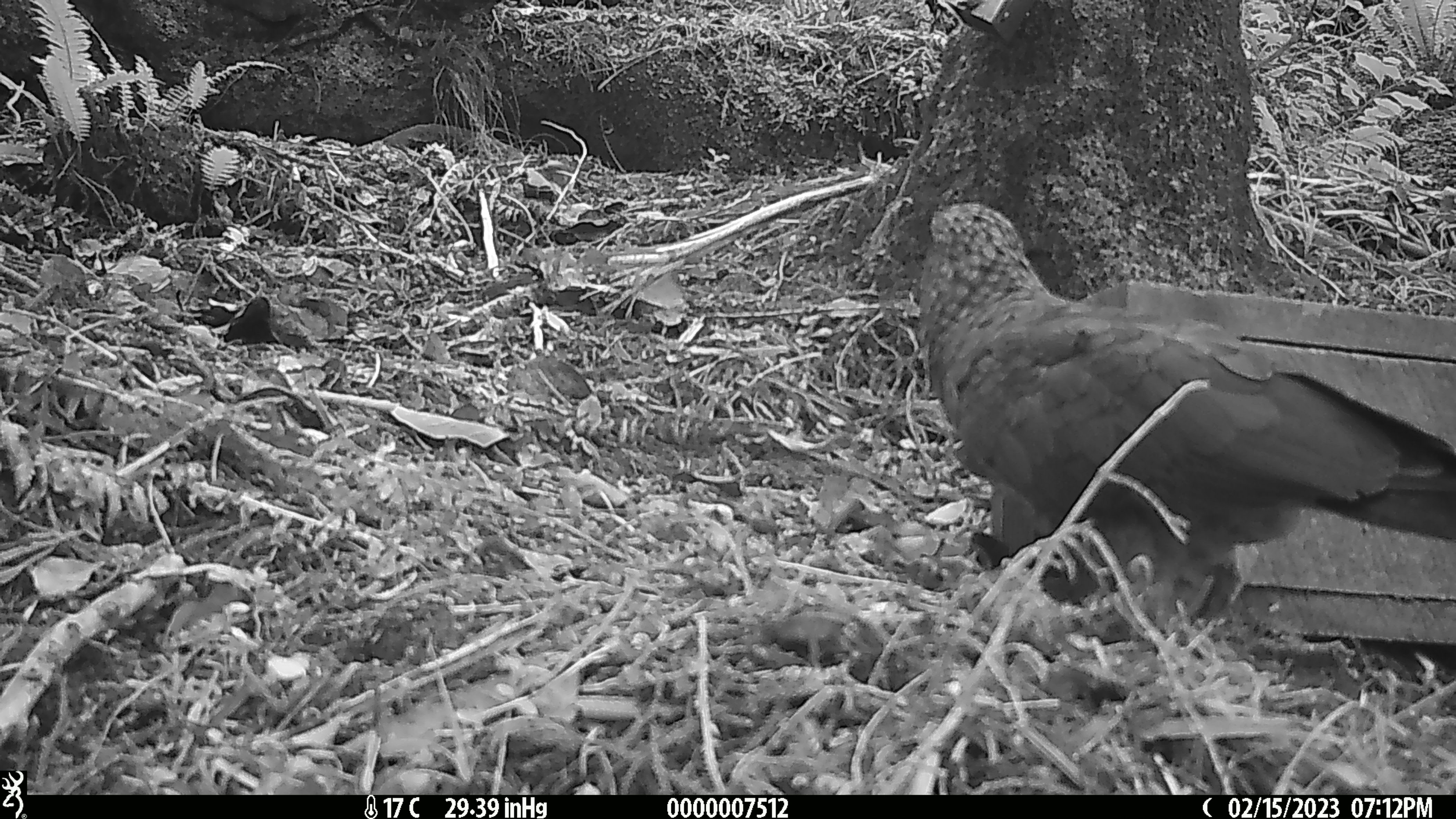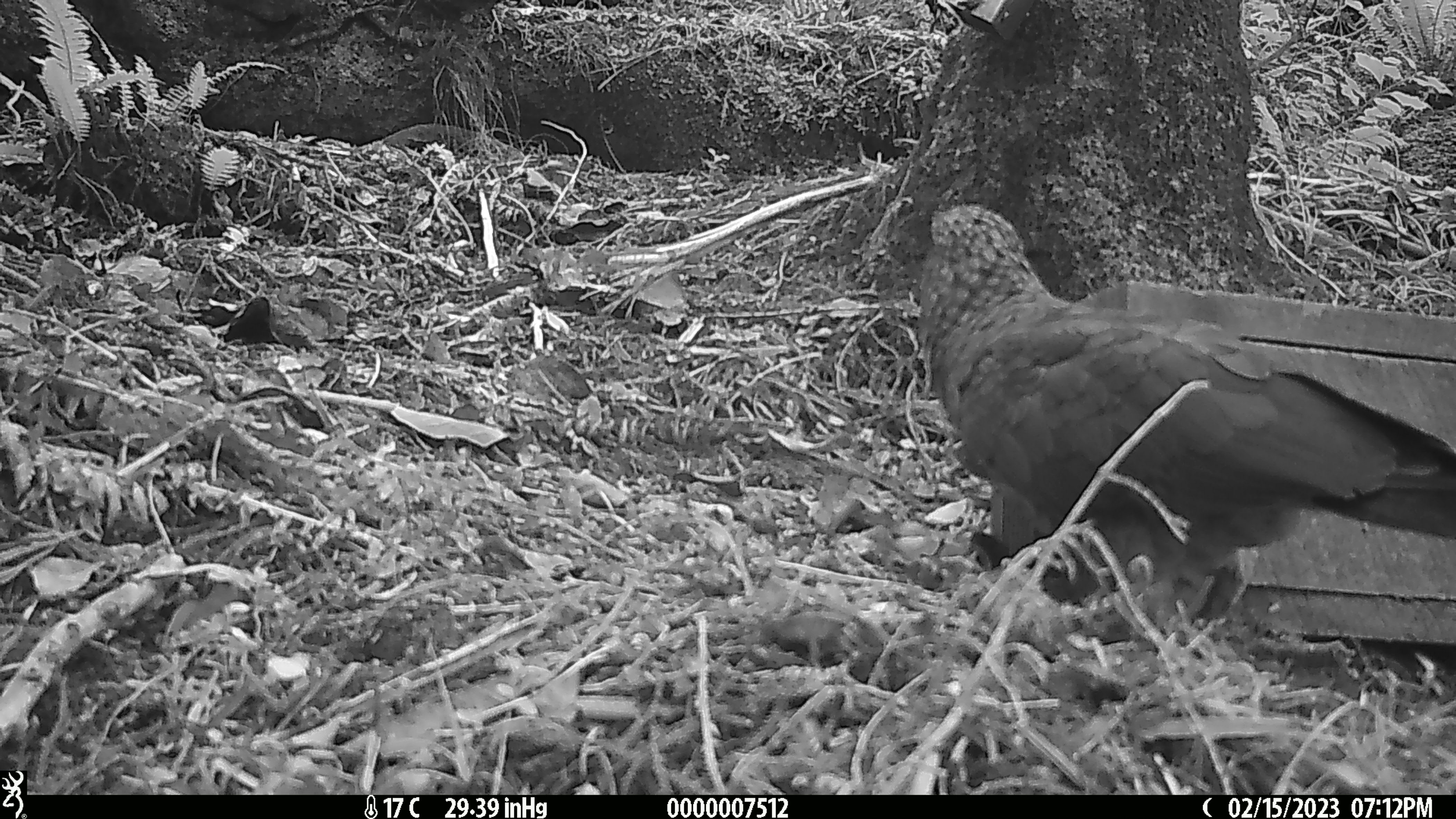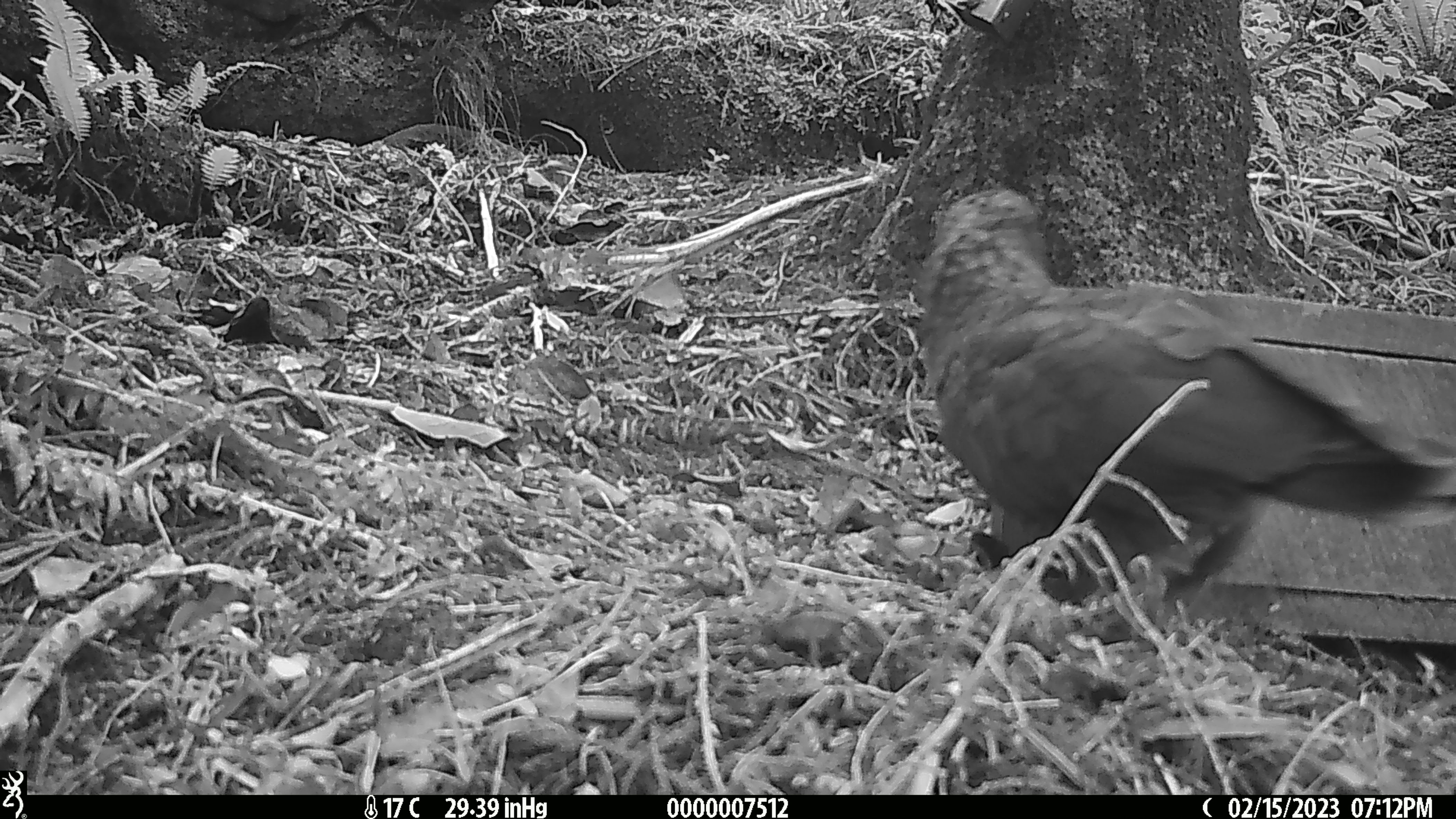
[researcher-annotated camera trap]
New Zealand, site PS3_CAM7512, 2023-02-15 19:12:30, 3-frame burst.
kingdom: Animalia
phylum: Chordata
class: Aves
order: Psittaciformes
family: Strigopidae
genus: Nestor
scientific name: Nestor notabilis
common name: kea